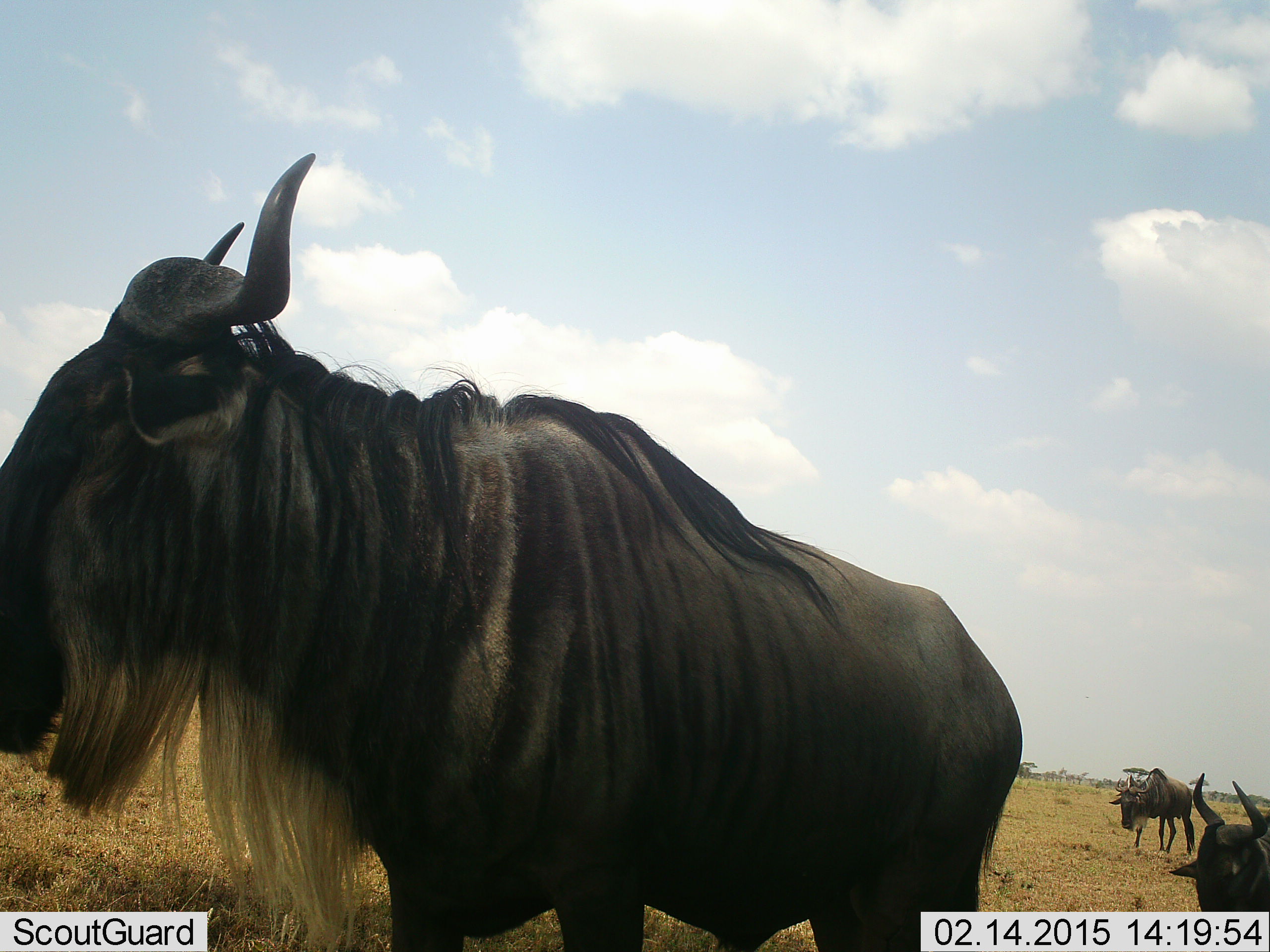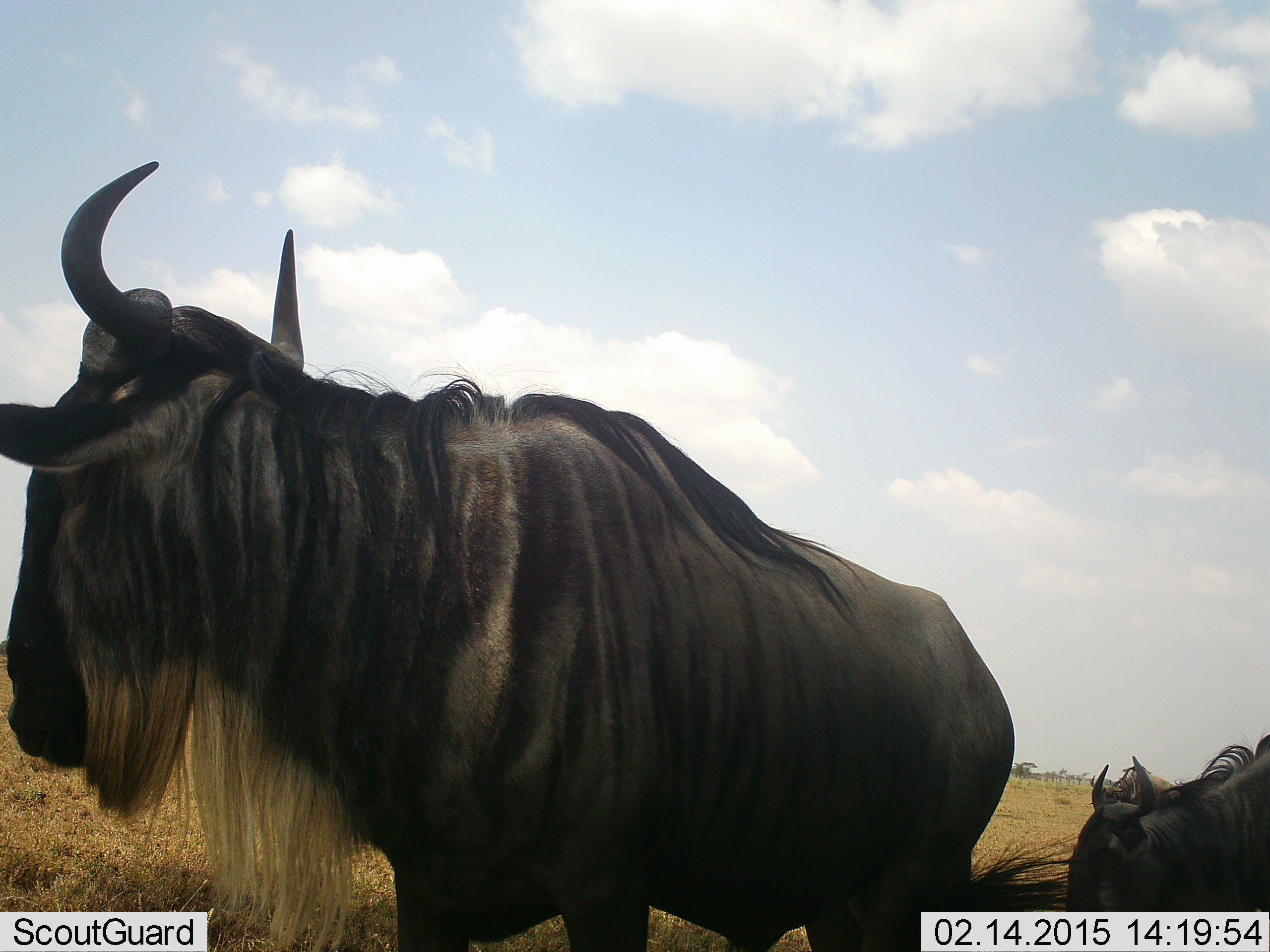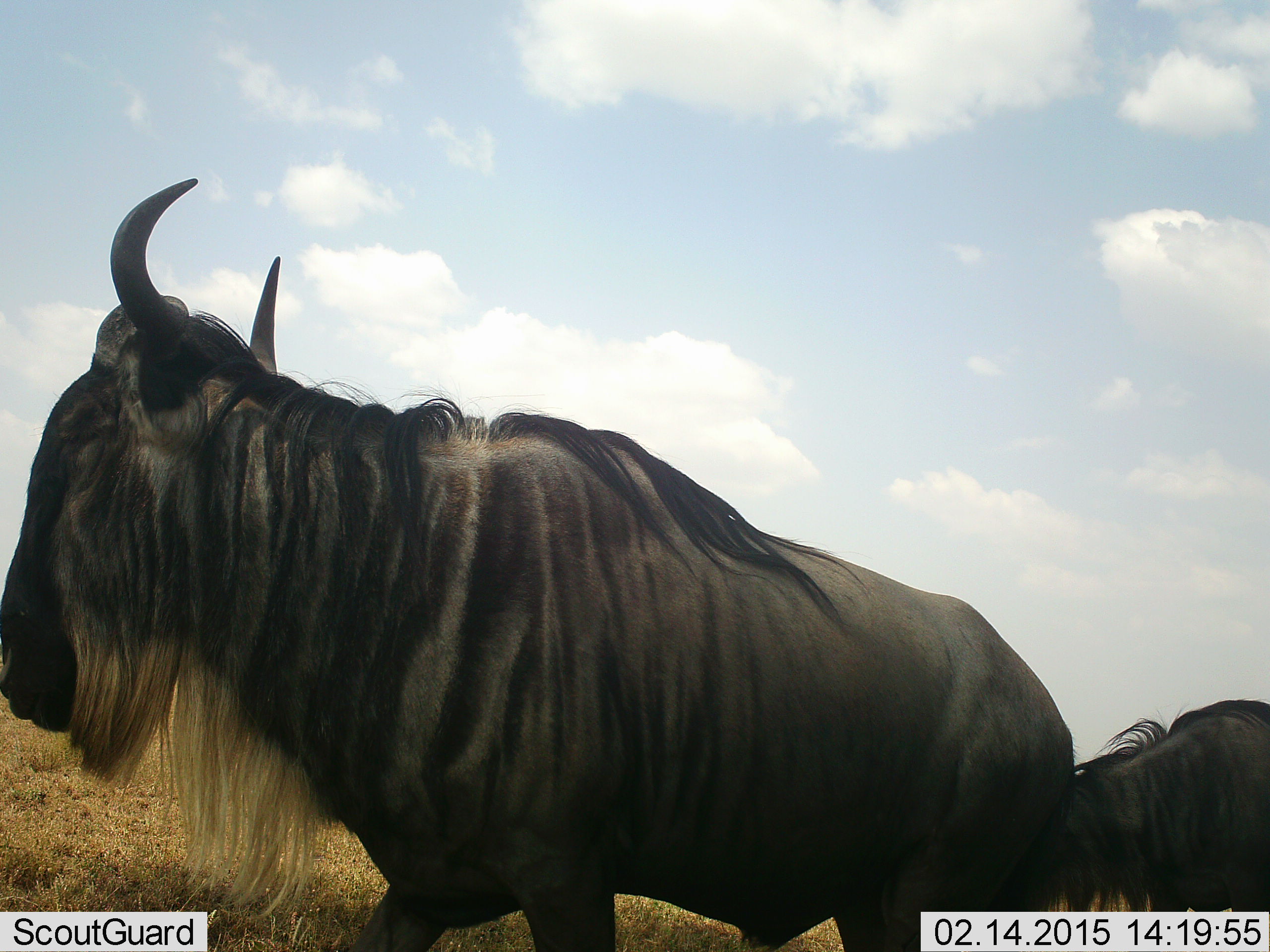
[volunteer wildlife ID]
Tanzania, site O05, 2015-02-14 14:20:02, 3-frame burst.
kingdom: Animalia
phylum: Chordata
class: Mammalia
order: Artiodactyla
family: Bovidae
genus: Connochaetes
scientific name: Connochaetes taurinus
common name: blue wildebeest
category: wildebeest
Wildebeest (blue wildebeest) (Connochaetes taurinus), count 3. Behavior (volunteer vote fractions): standing 80%, resting 0%, moving 70%, interacting 0%. Young present (vote fraction): 0%. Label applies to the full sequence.